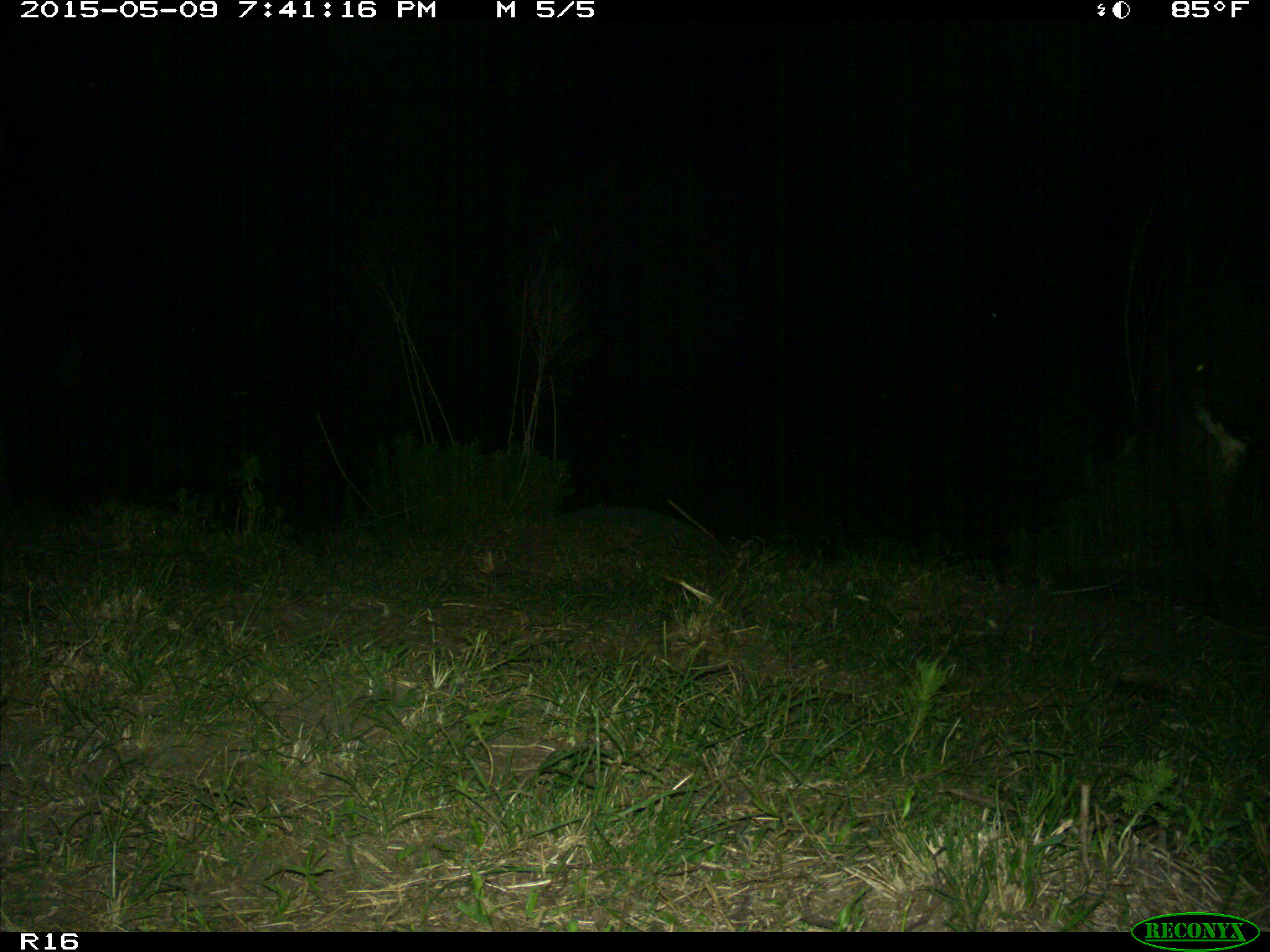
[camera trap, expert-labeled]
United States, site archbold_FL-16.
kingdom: Animalia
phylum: Chordata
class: Mammalia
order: Artiodactyla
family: Bovidae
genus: Bos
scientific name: Bos taurus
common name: domestic cow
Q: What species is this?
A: Bos taurus (domestic cow).